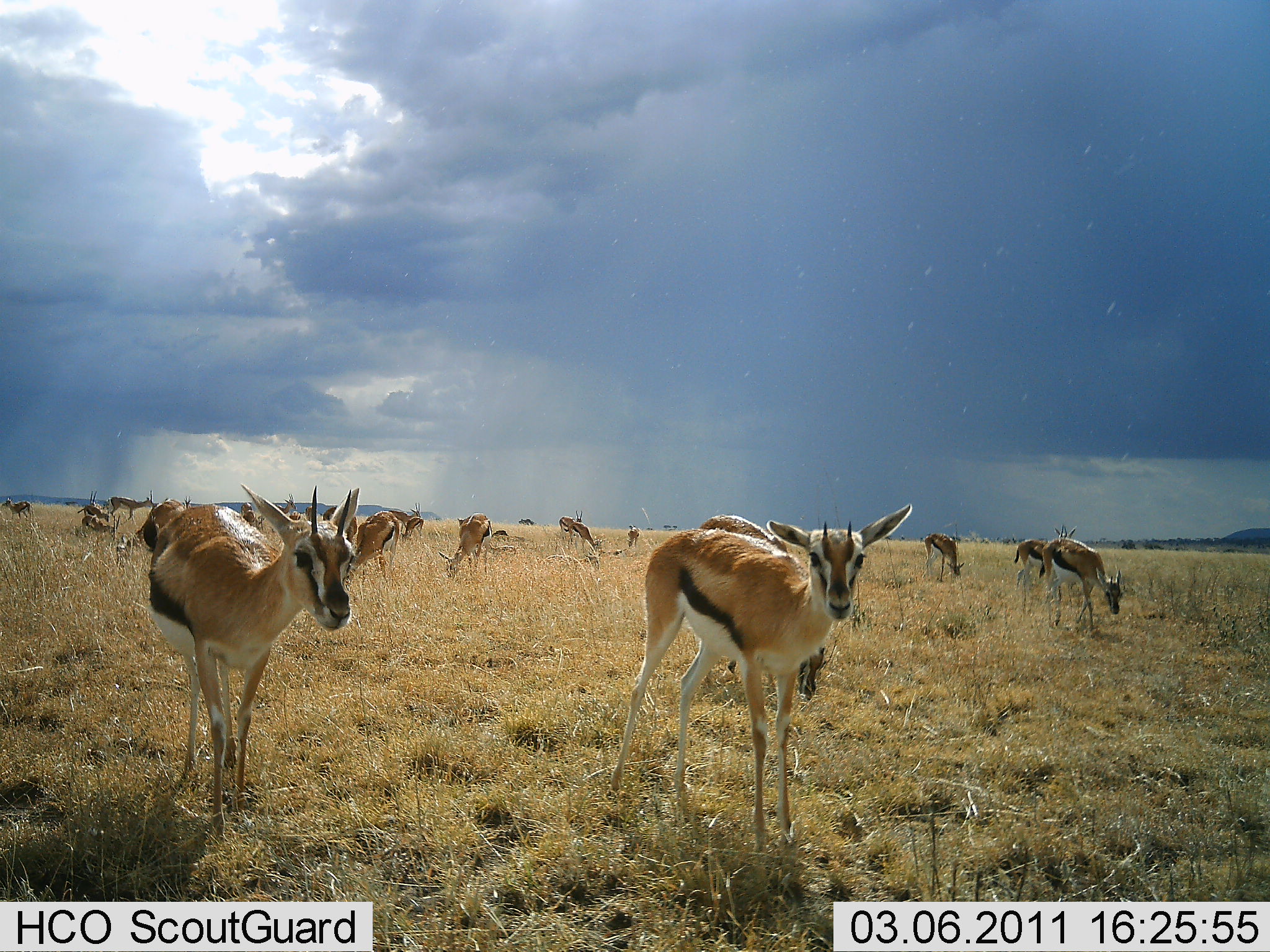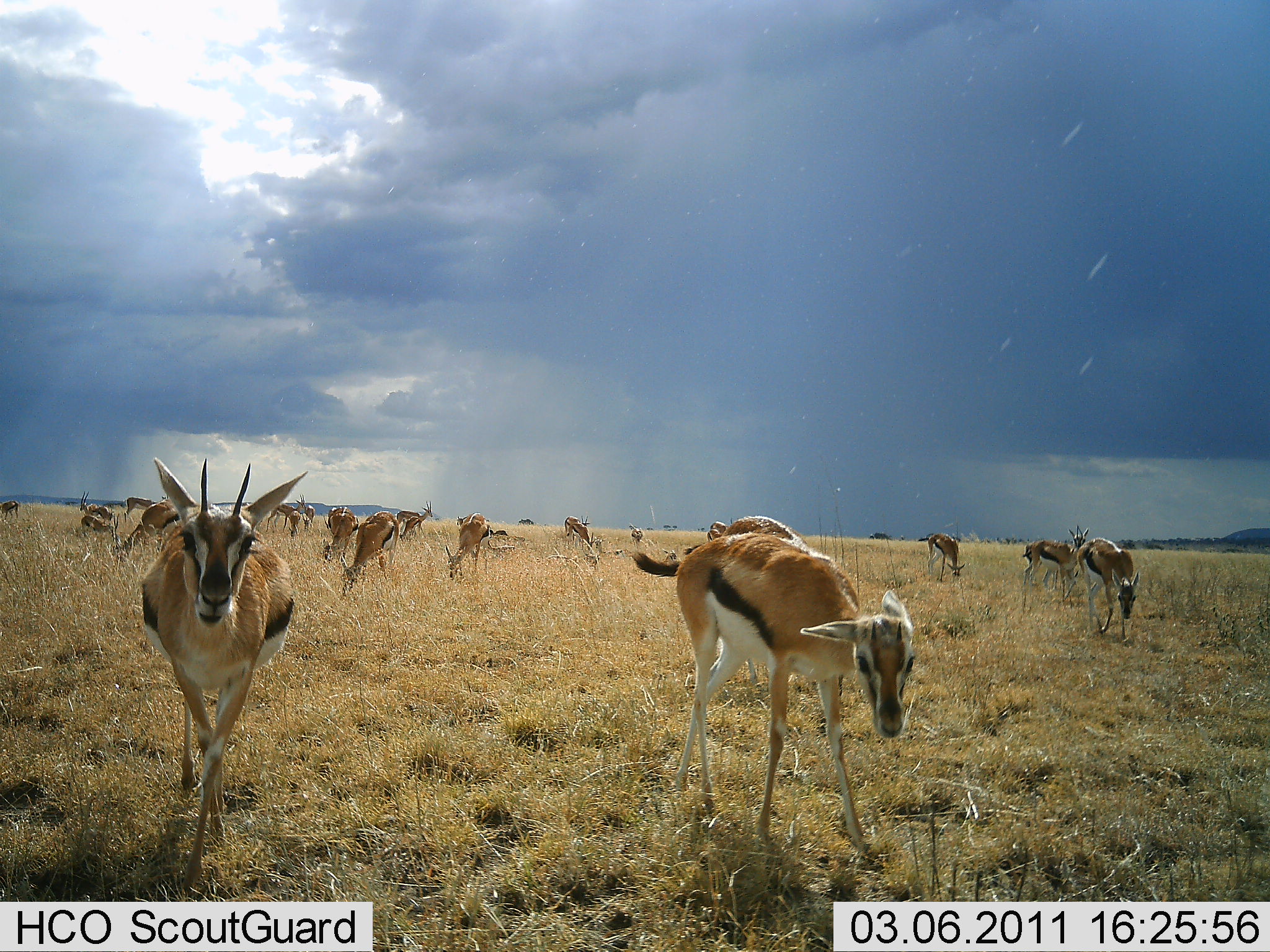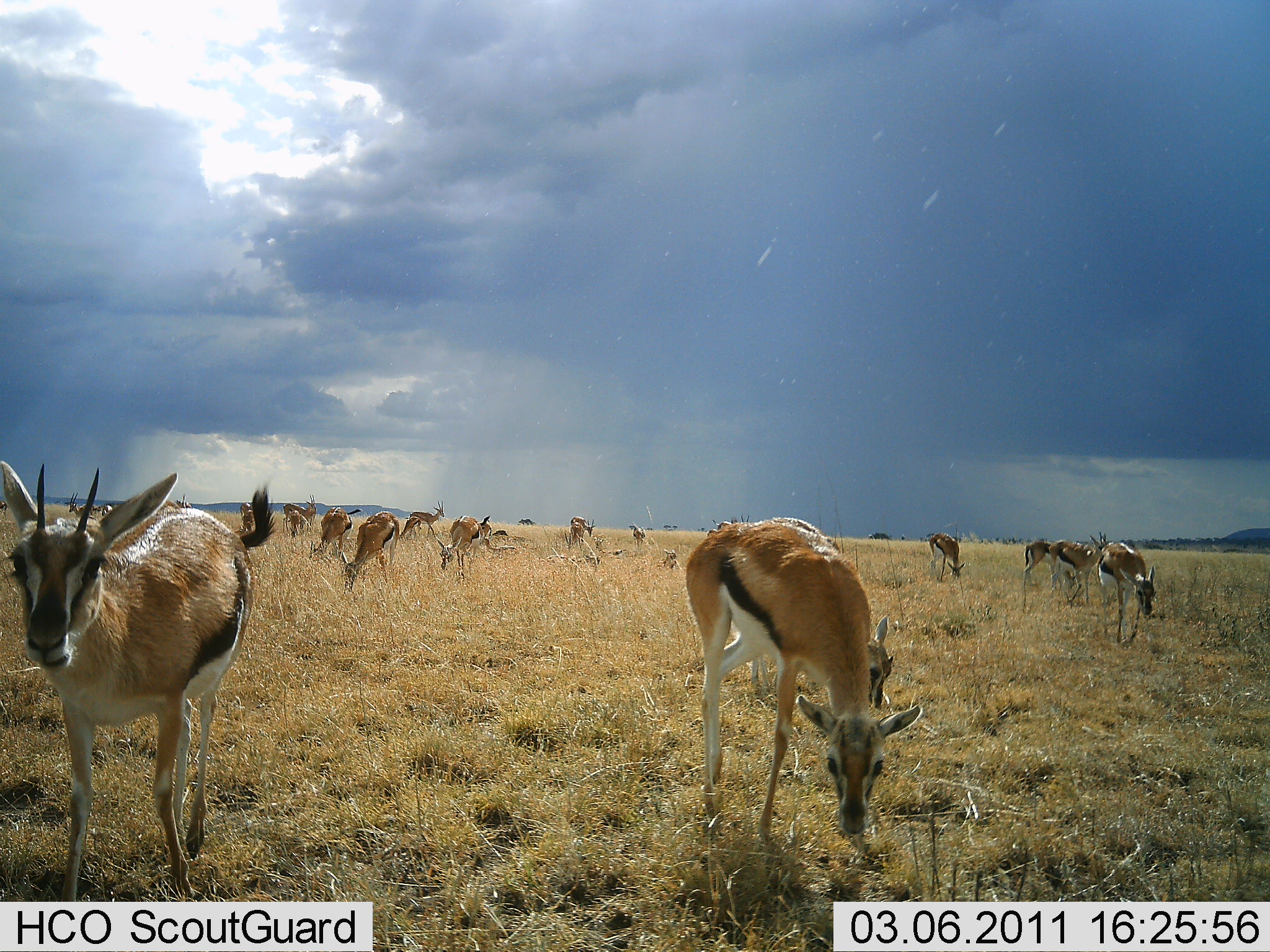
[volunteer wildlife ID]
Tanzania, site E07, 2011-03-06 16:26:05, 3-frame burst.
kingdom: Animalia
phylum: Chordata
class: Mammalia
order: Artiodactyla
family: Bovidae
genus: Eudorcas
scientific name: Eudorcas thomsonii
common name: thomson's gazelle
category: gazellethomsons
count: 11-50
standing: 36%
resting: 18%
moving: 55%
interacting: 0%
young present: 9%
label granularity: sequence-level